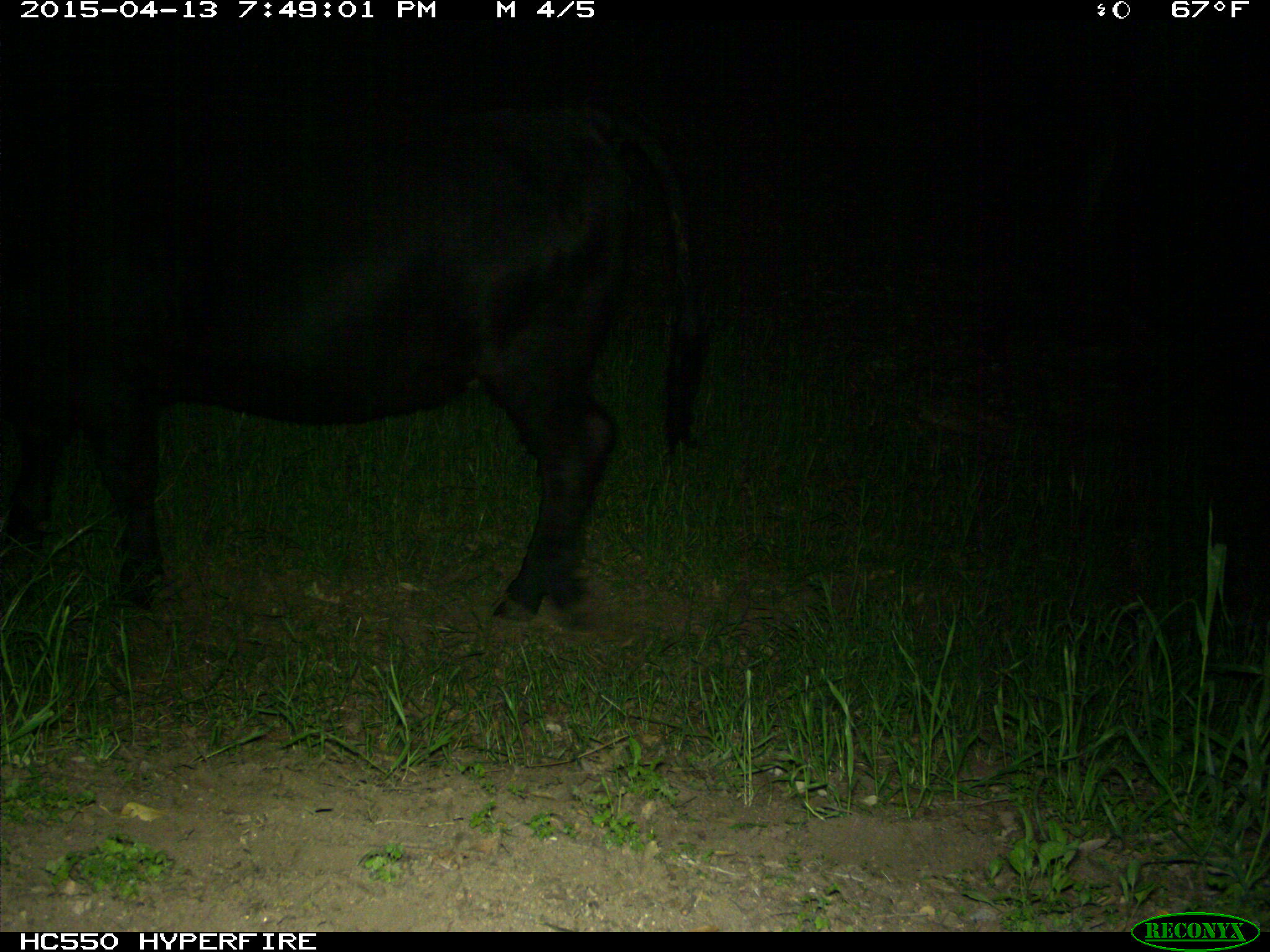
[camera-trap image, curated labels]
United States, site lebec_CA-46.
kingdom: Animalia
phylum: Chordata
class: Mammalia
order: Artiodactyla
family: Bovidae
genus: Bos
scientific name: Bos taurus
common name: domestic cow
Bos taurus (domestic cow).